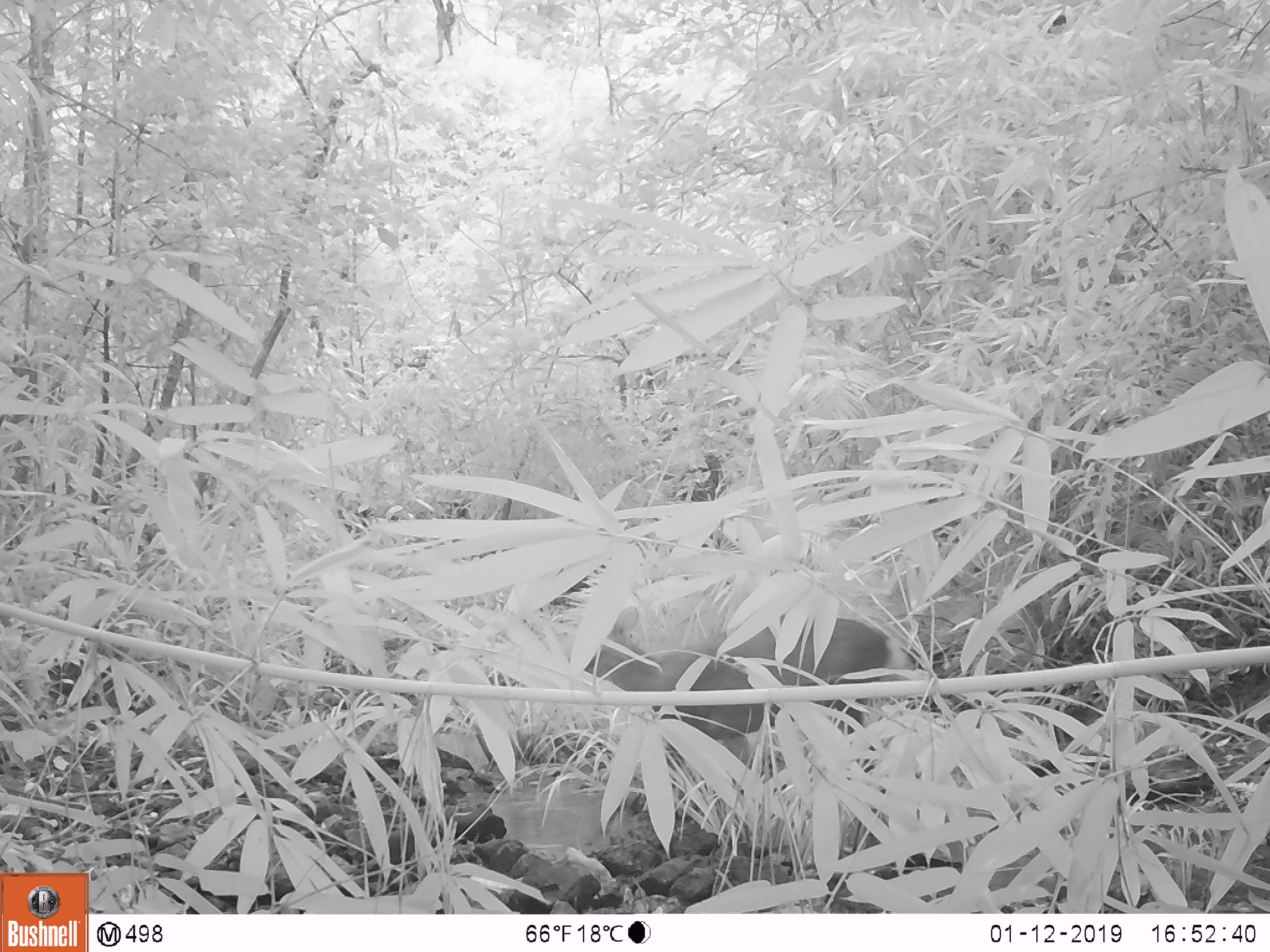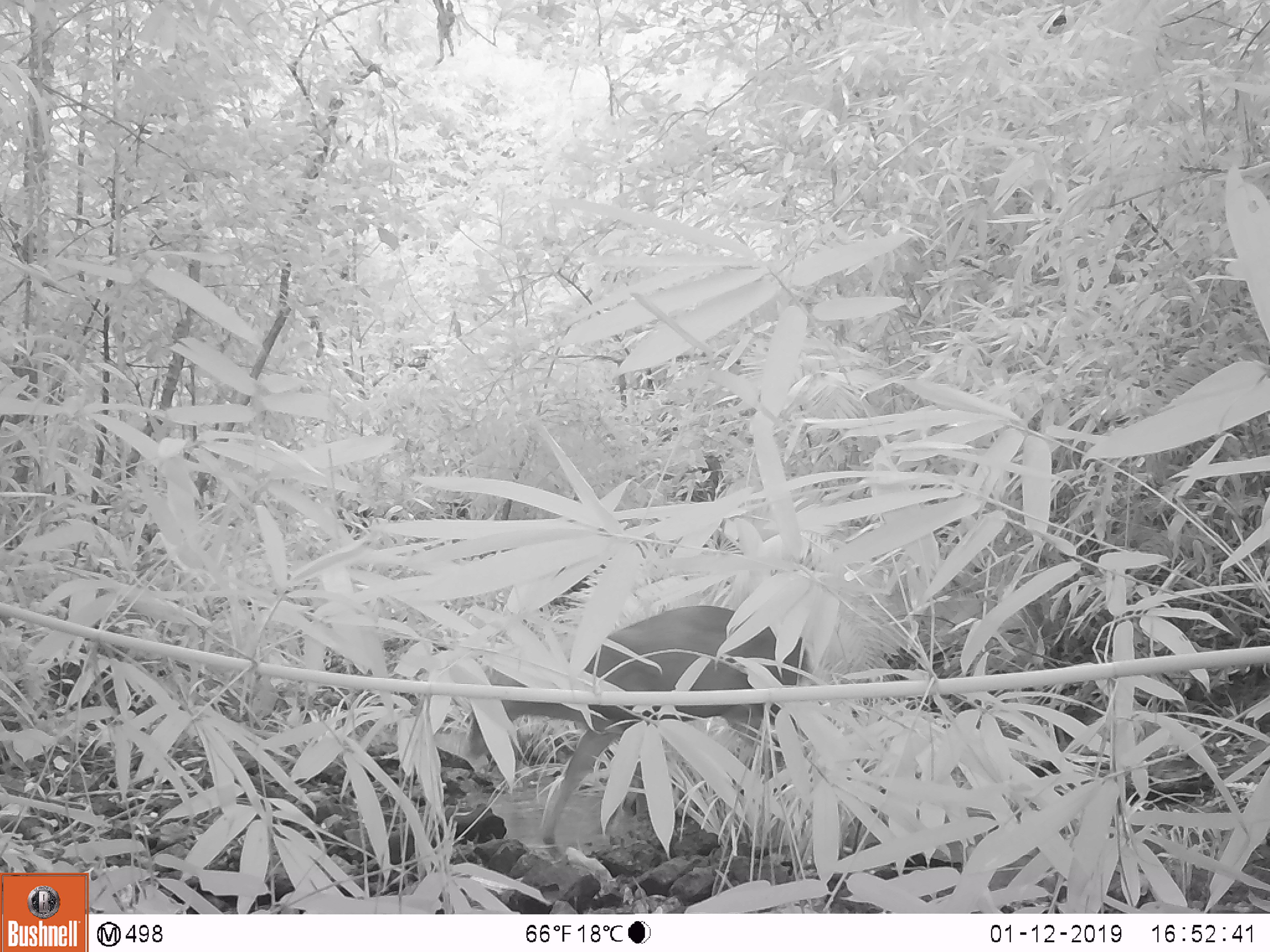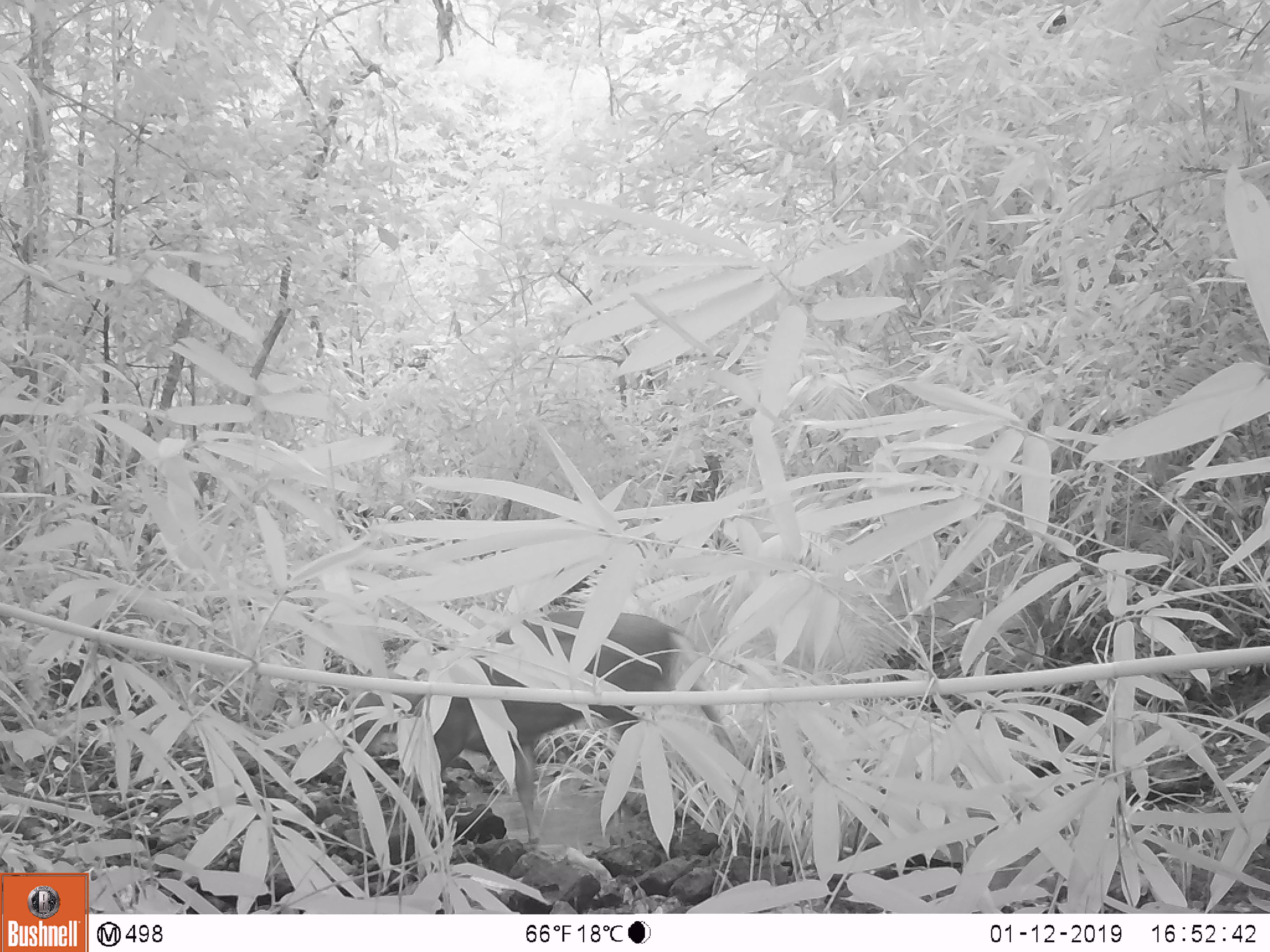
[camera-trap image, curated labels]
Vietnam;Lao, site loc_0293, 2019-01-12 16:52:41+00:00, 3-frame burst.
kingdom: Animalia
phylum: Chordata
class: Mammalia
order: Artiodactyla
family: Cervidae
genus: Muntiacus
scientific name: Muntiacus rooseveltorum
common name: roosevelt's muntjac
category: roosevelts muntjac group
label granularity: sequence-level